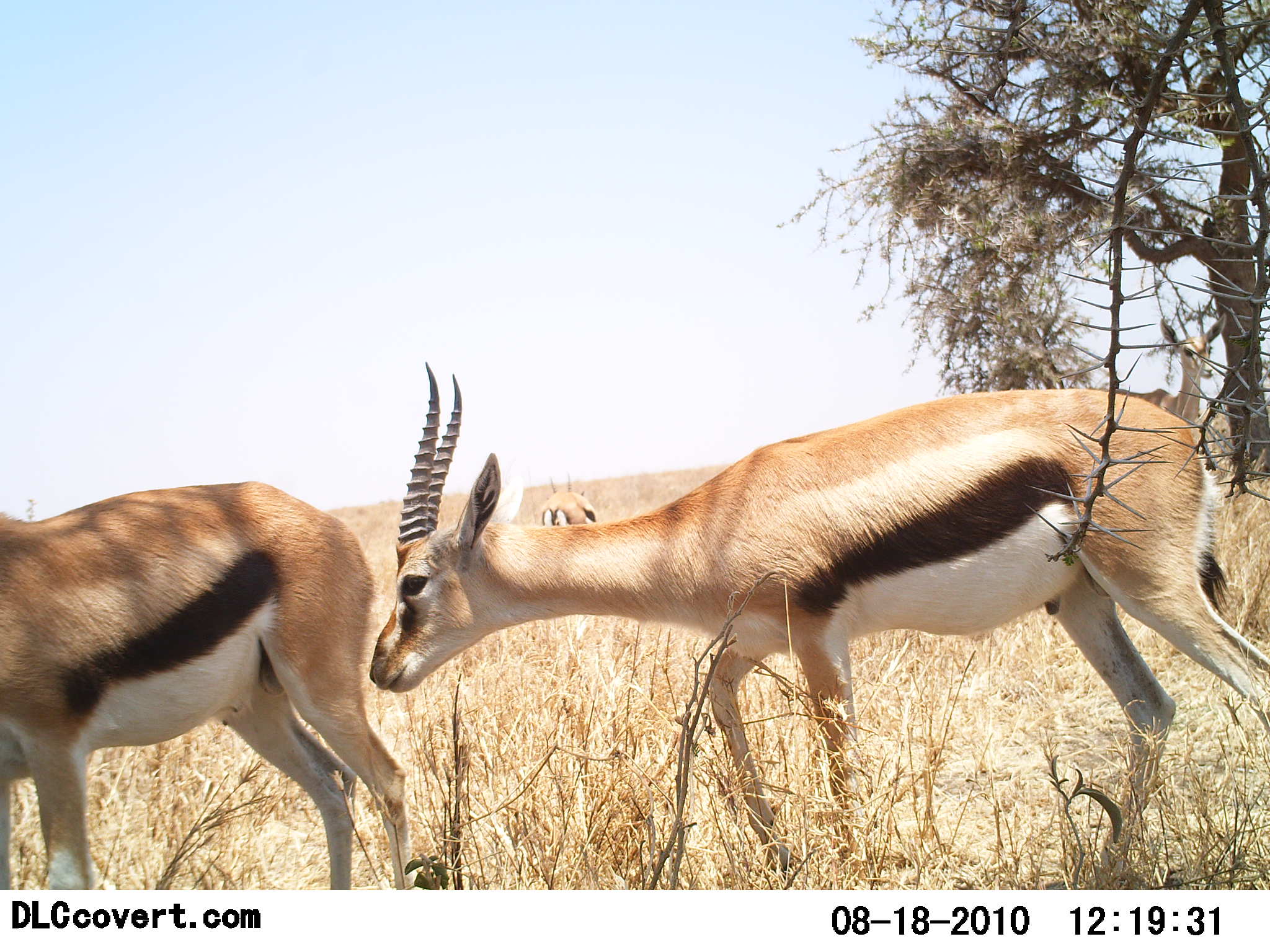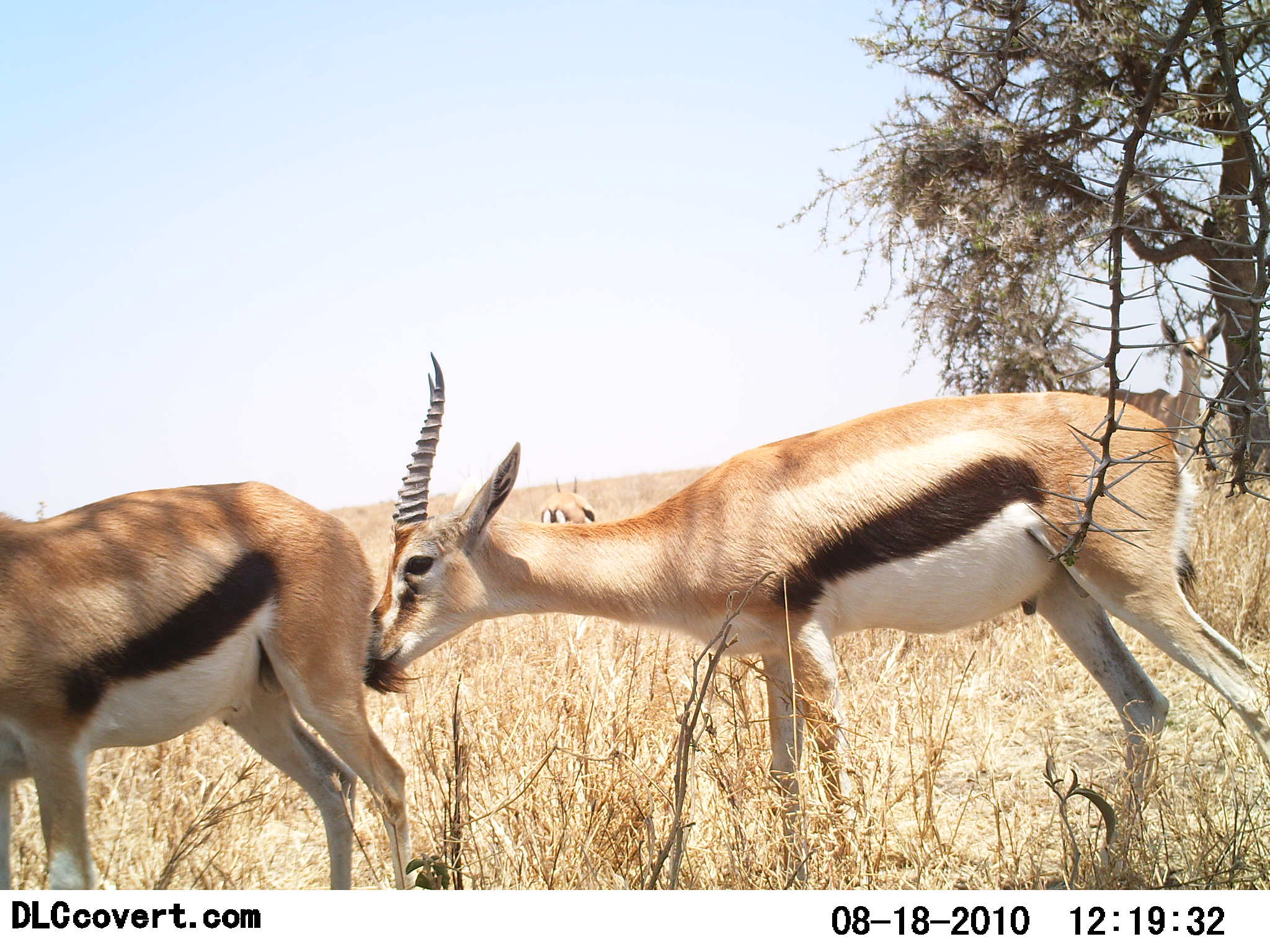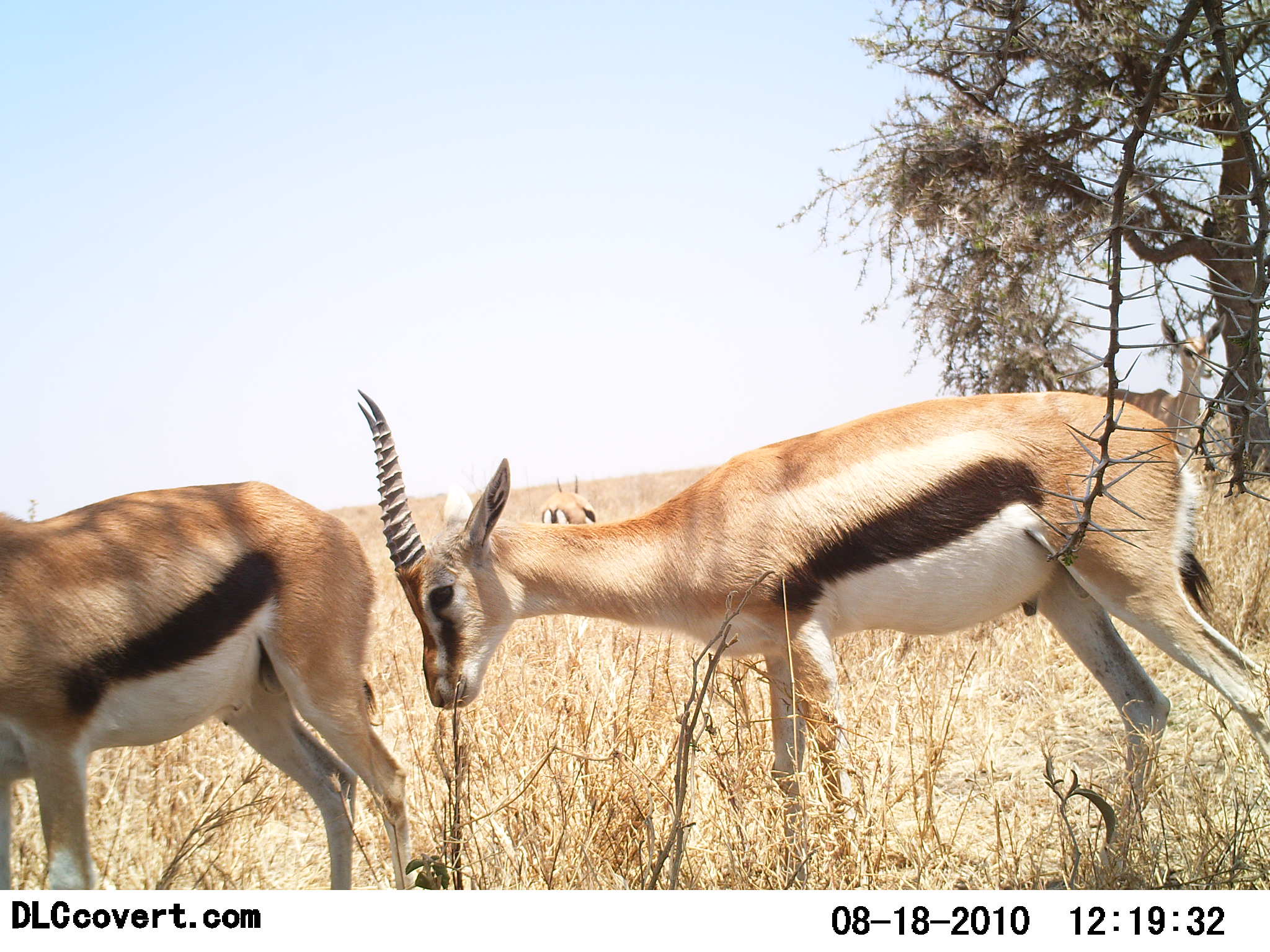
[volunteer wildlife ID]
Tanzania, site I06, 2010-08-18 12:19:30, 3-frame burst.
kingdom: Animalia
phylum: Chordata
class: Mammalia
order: Artiodactyla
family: Bovidae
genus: Eudorcas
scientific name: Eudorcas thomsonii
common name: thomson's gazelle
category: gazellethomsons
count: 3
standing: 63%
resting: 0%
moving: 0%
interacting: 68%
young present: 0%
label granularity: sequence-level